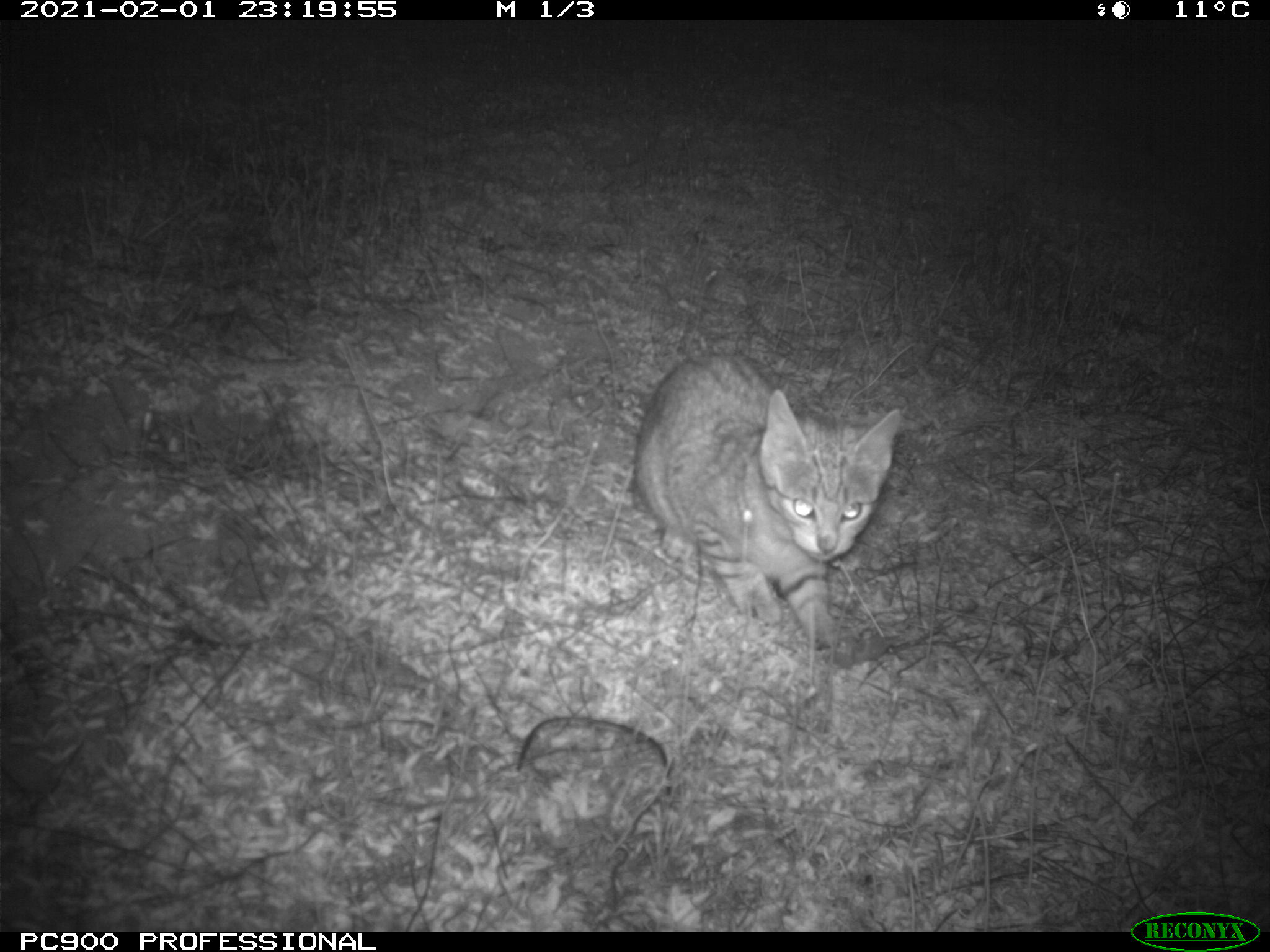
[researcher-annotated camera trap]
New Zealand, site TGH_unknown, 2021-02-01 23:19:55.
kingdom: Animalia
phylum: Chordata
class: Mammalia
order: Carnivora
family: Felidae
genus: Felis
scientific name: Felis catus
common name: domestic cat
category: cat